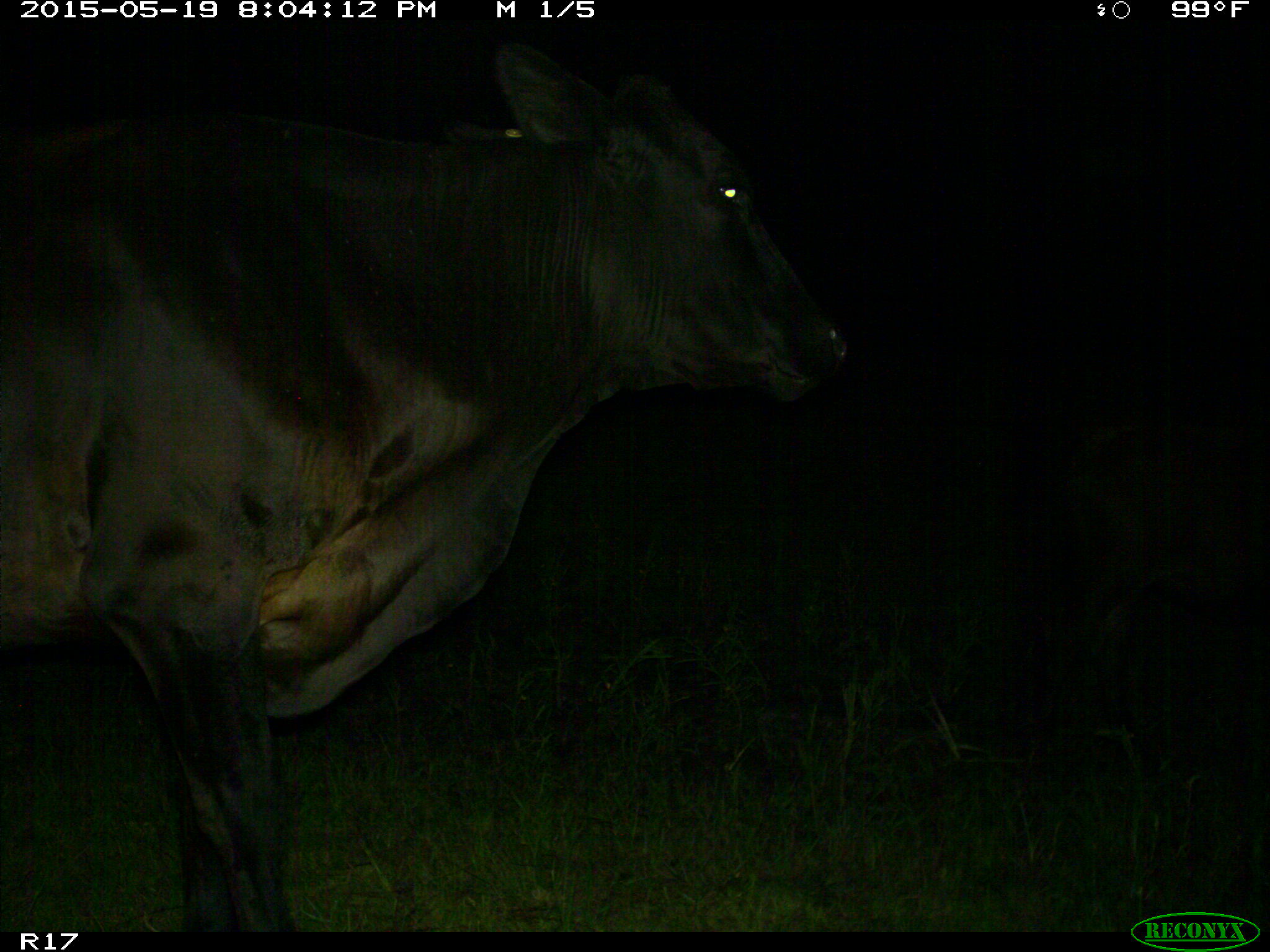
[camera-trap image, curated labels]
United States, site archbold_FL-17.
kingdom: Animalia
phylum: Chordata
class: Mammalia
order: Artiodactyla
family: Bovidae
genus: Bos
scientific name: Bos taurus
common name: domestic cow